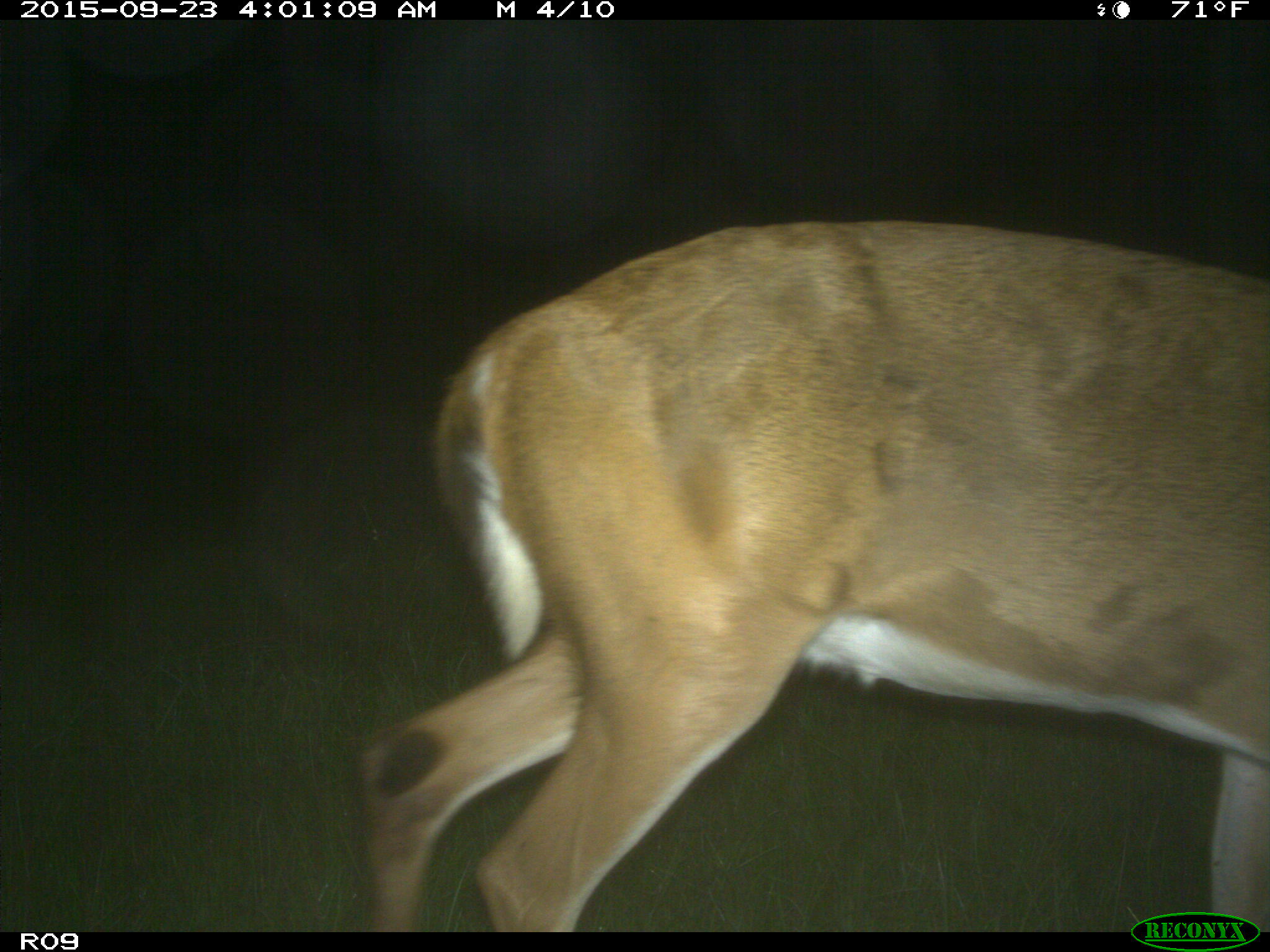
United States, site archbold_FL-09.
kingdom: Animalia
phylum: Chordata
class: Mammalia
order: Artiodactyla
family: Cervidae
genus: Odocoileus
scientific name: Odocoileus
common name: deer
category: unidentified deer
Unidentified deer (deer) (Odocoileus).